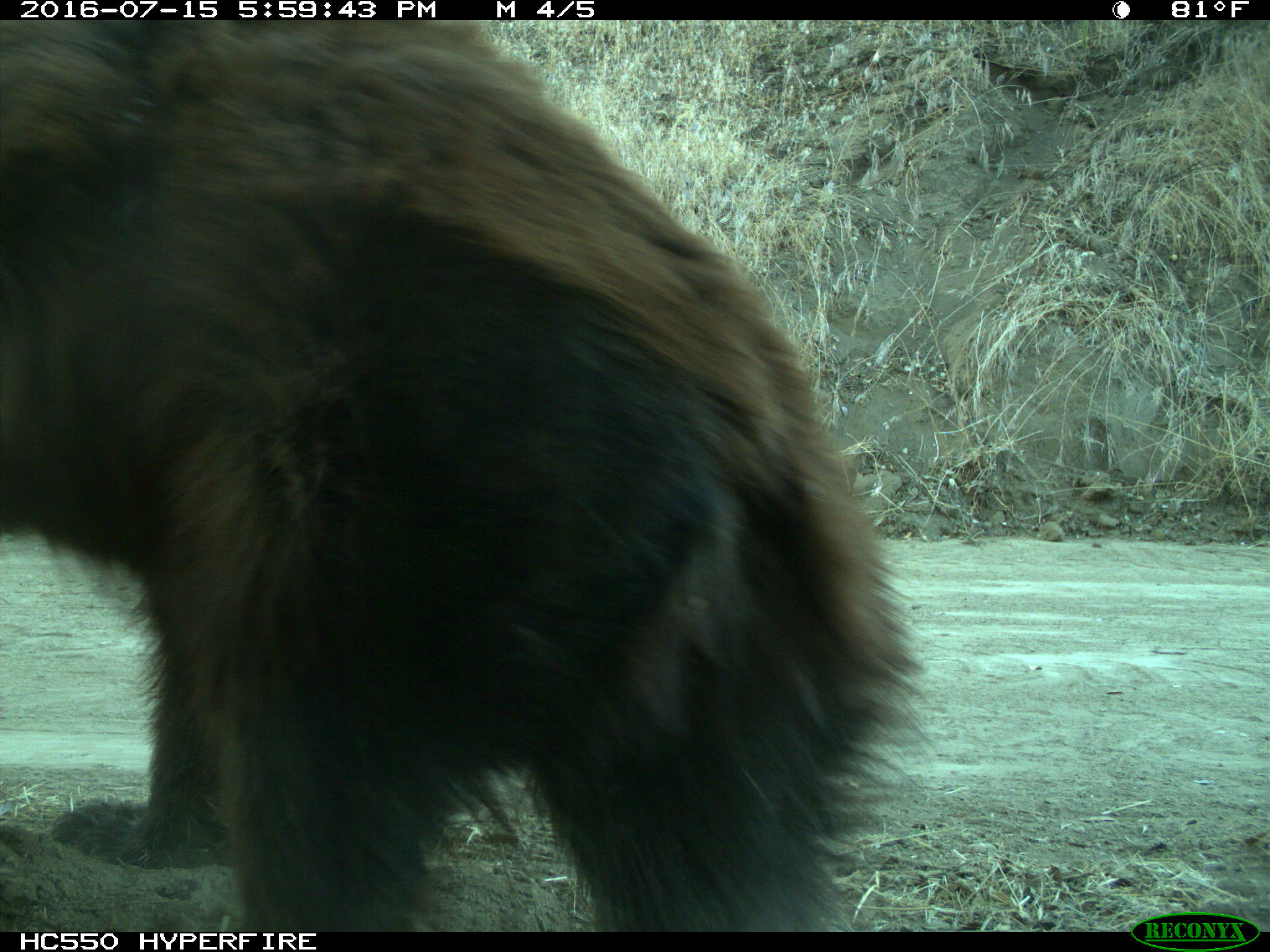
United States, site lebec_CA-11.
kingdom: Animalia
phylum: Chordata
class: Mammalia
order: Carnivora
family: Ursidae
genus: Ursus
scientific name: Ursus americanus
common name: american black bear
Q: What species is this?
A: Ursus americanus (american black bear).